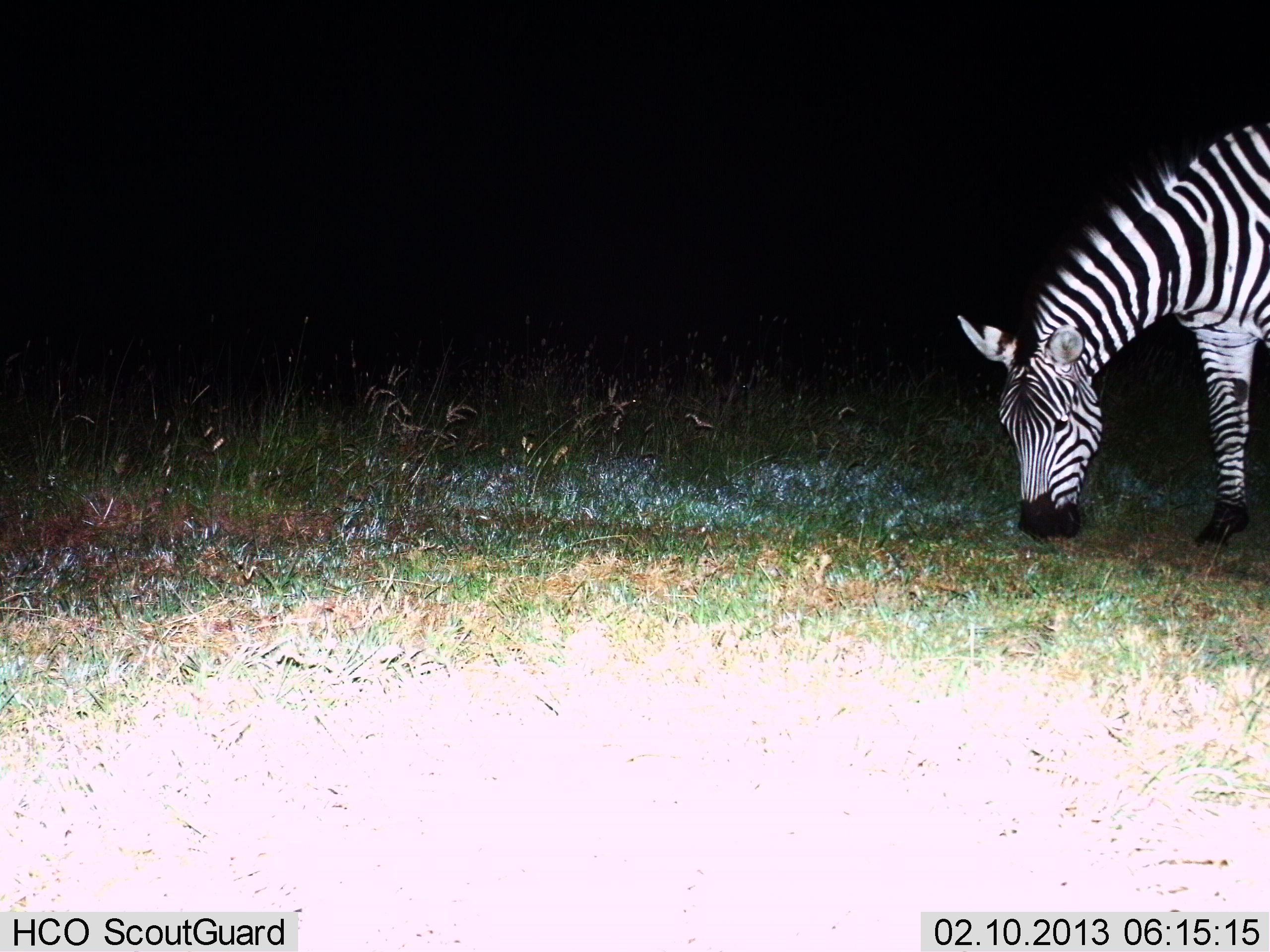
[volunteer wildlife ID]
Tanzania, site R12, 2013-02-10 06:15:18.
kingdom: Animalia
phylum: Chordata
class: Mammalia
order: Perissodactyla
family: Equidae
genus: Equus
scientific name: Equus quagga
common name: plains zebra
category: zebra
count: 1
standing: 18%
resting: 0%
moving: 2%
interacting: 0%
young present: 0%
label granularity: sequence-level